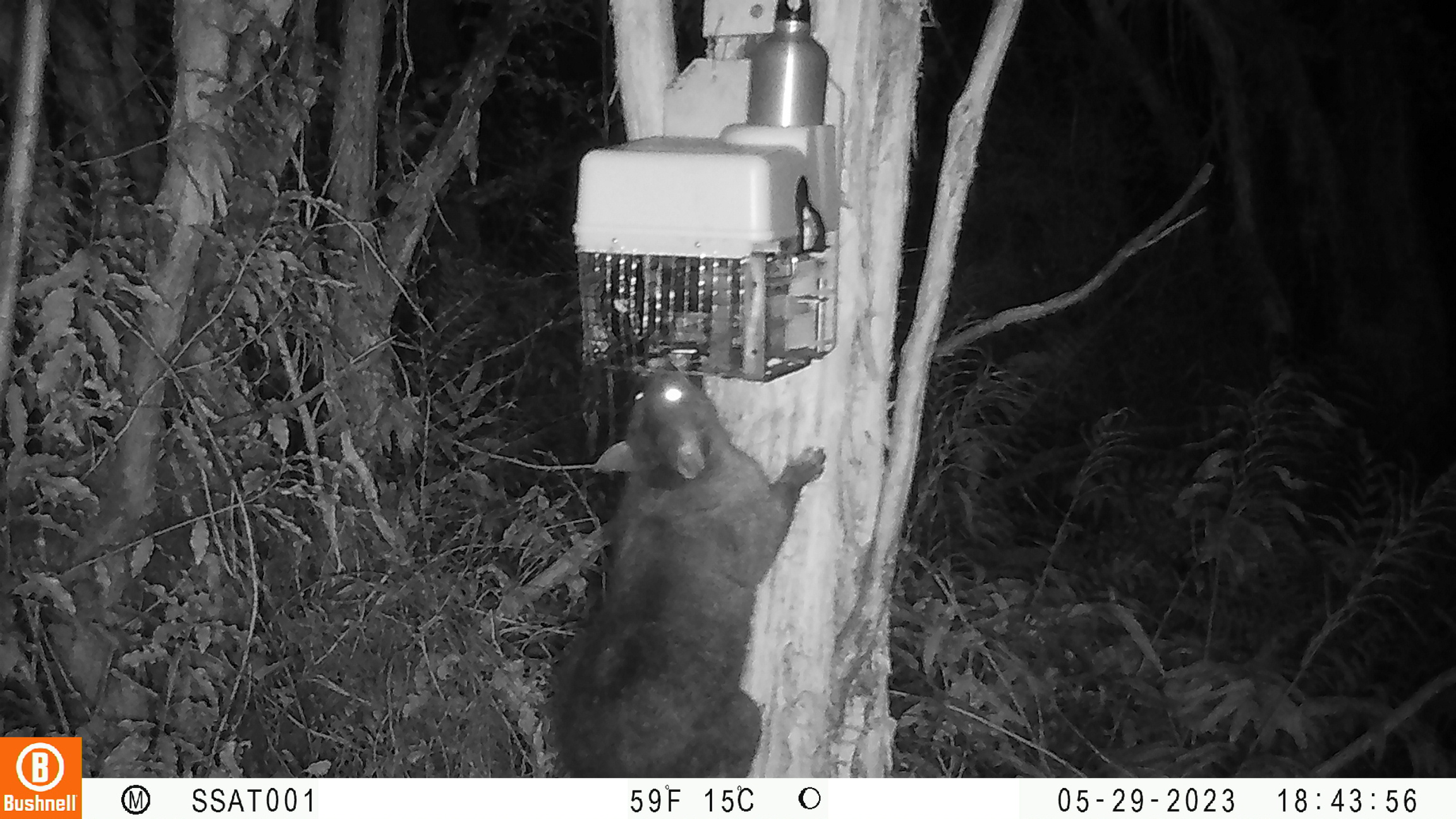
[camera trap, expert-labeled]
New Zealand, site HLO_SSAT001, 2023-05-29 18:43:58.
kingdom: Animalia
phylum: Chordata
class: Mammalia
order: Diprotodontia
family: Phalangeridae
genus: Trichosurus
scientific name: Trichosurus vulpecula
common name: common brushtail possum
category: possum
Possum (common brushtail possum) (Trichosurus vulpecula).